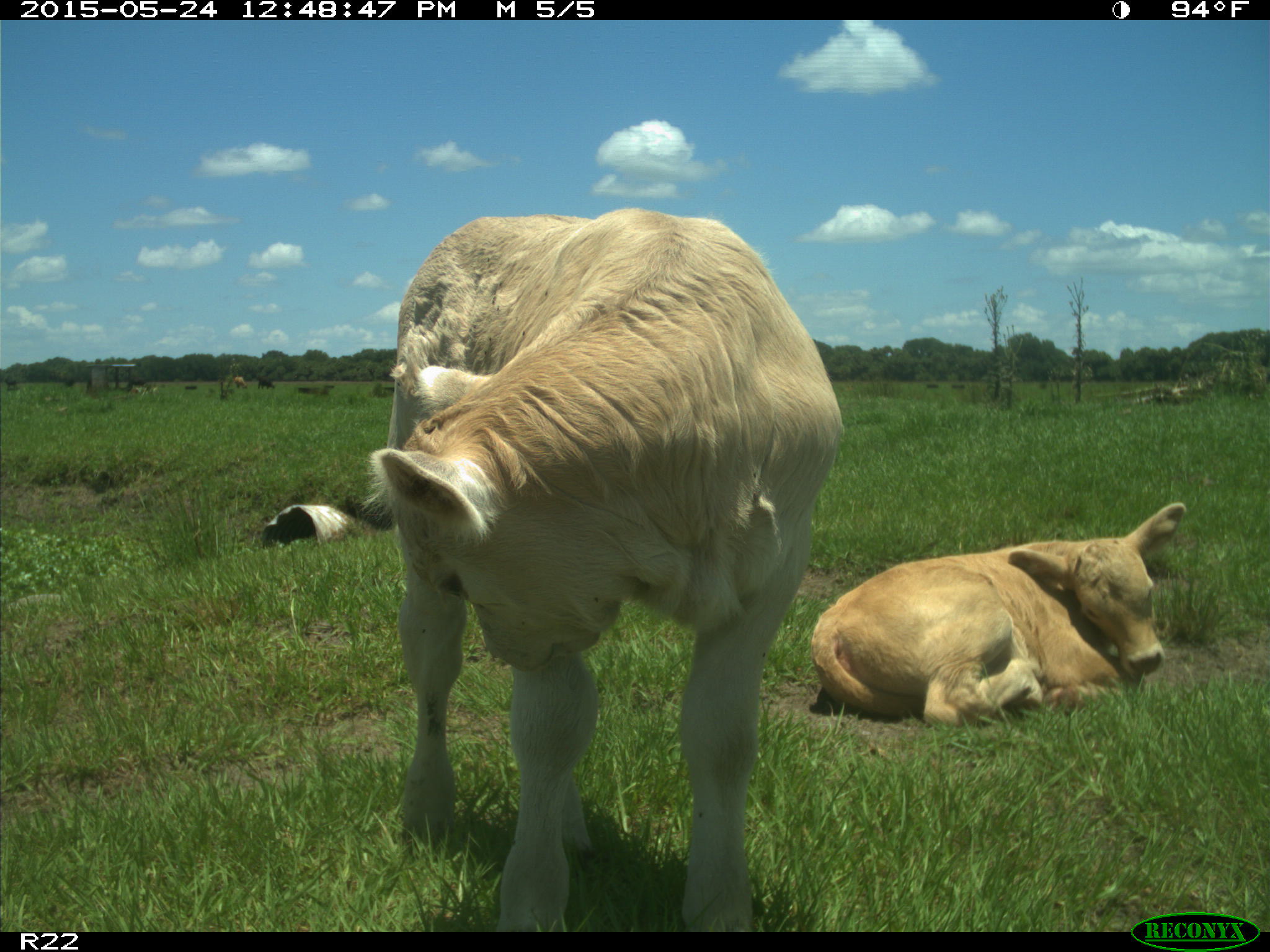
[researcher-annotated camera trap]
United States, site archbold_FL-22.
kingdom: Animalia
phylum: Chordata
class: Mammalia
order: Artiodactyla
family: Bovidae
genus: Bos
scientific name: Bos taurus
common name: domestic cow